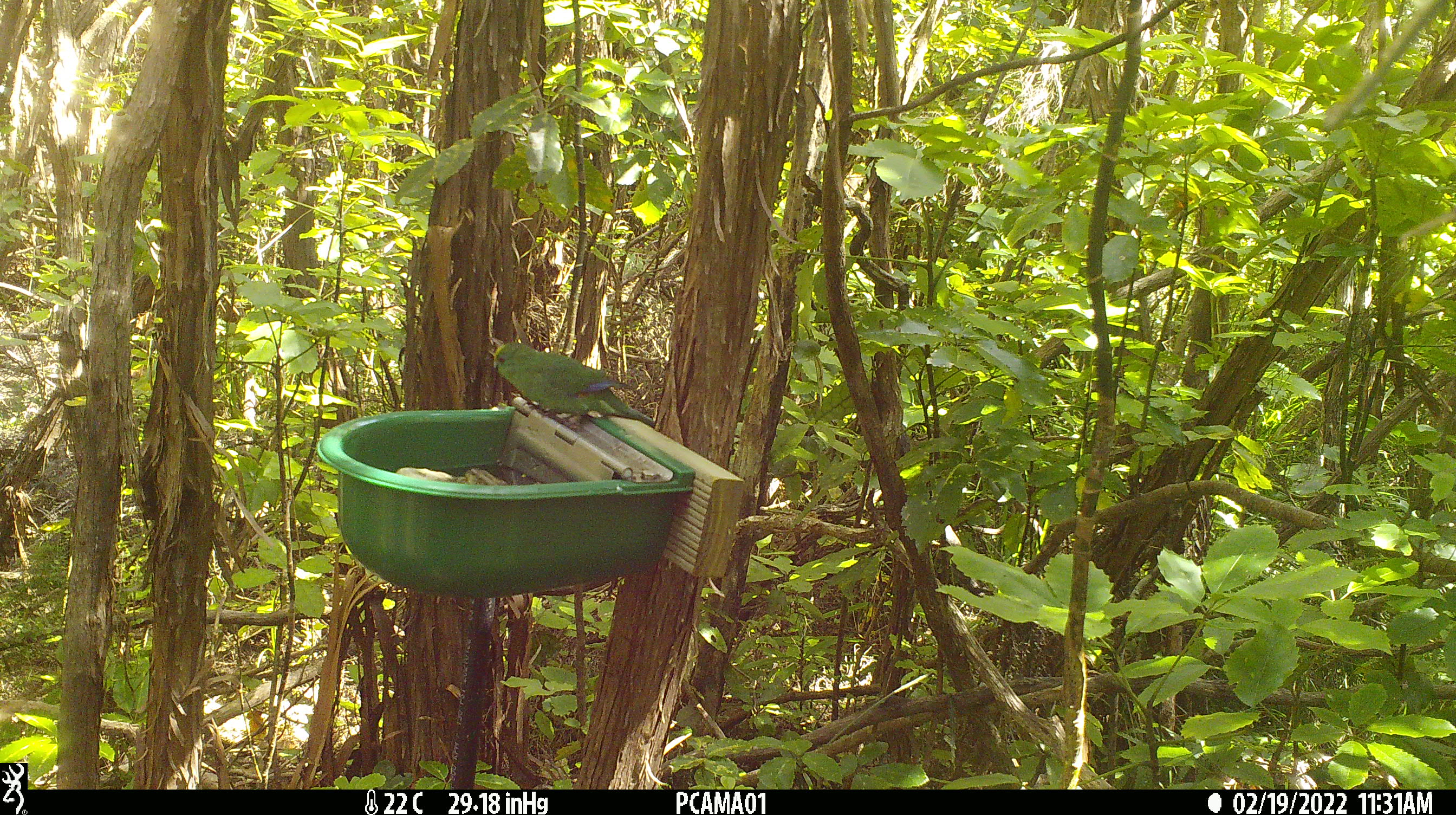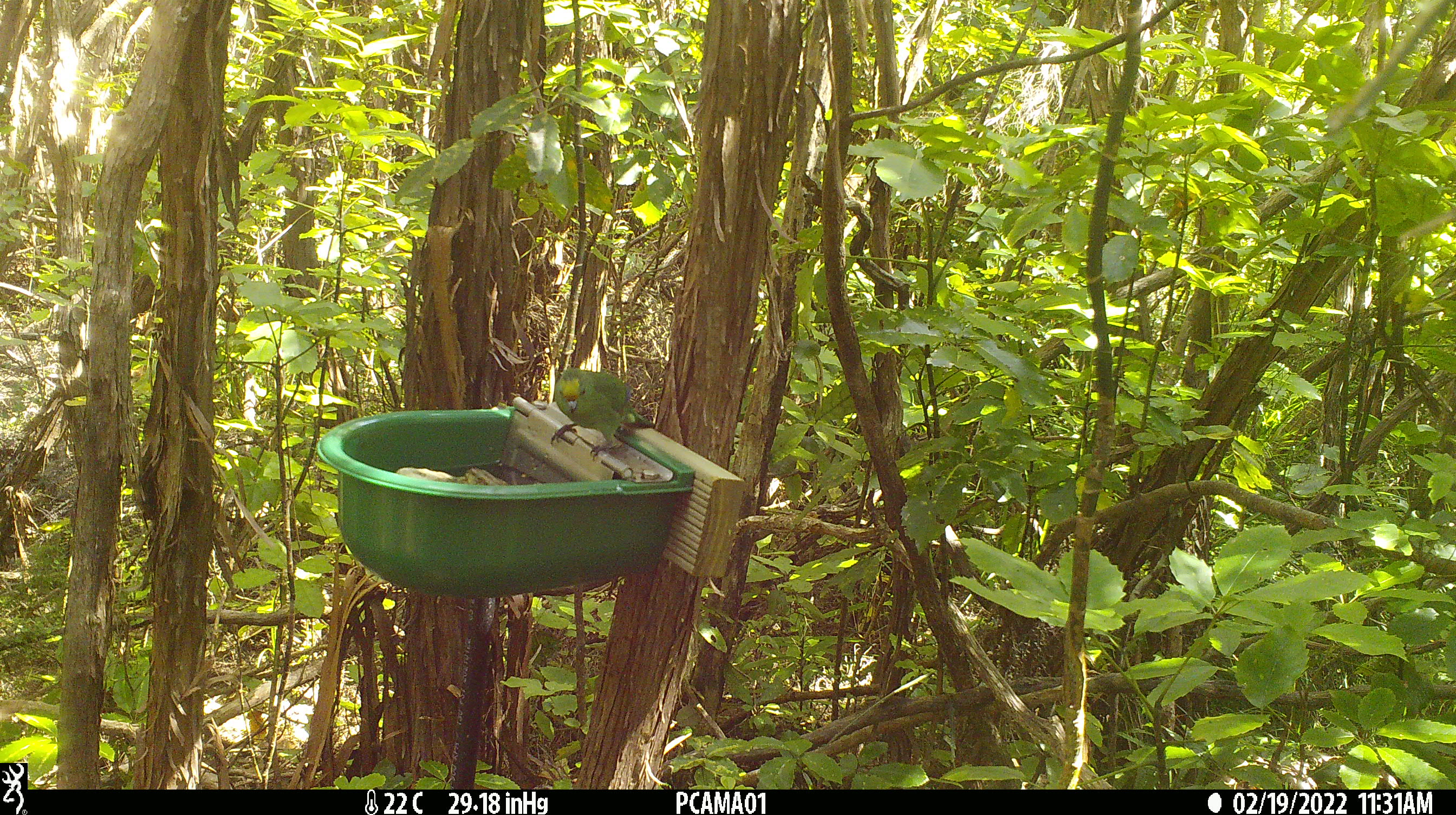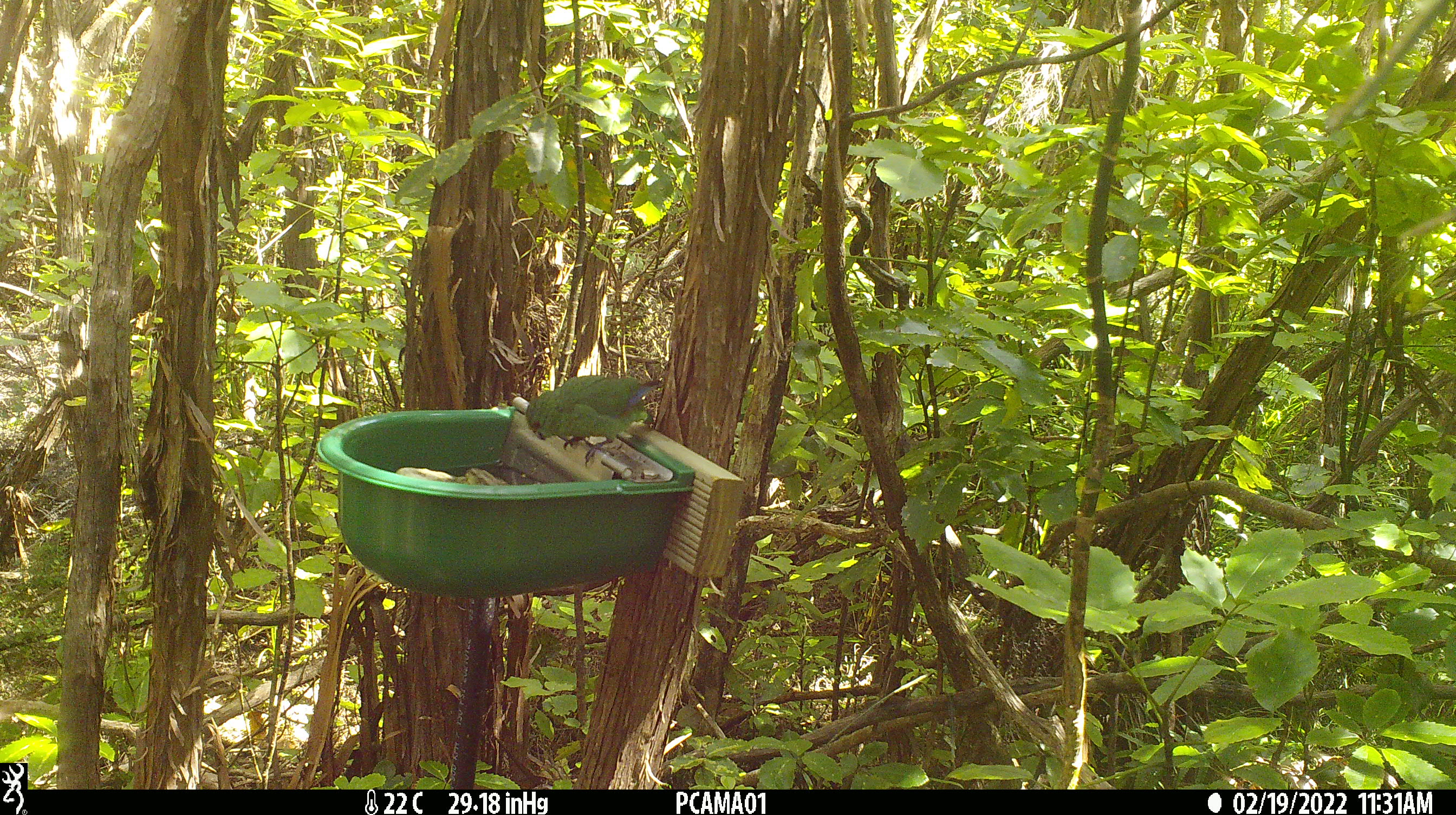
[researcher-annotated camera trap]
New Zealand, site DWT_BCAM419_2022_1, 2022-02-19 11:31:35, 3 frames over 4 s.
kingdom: Animalia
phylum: Chordata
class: Aves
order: Psittaciformes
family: Psittaculidae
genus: Cyanoramphus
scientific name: Cyanoramphus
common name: parakeet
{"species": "parakeet (Cyanoramphus)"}